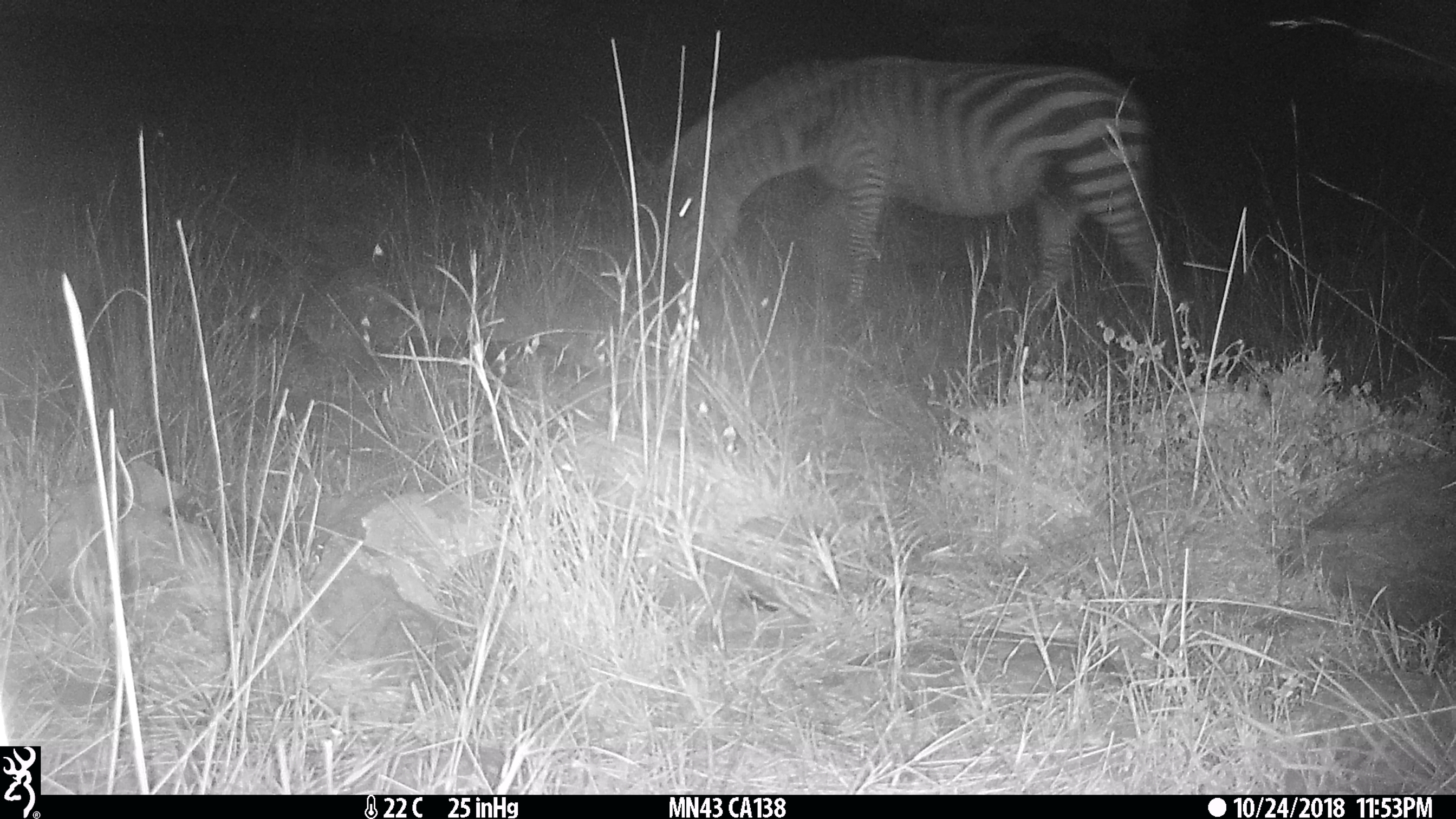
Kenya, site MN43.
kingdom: Animalia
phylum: Chordata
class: Mammalia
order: Perissodactyla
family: Equidae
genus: Equus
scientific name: Equus quagga burchellii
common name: burchell's zebra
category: zebra